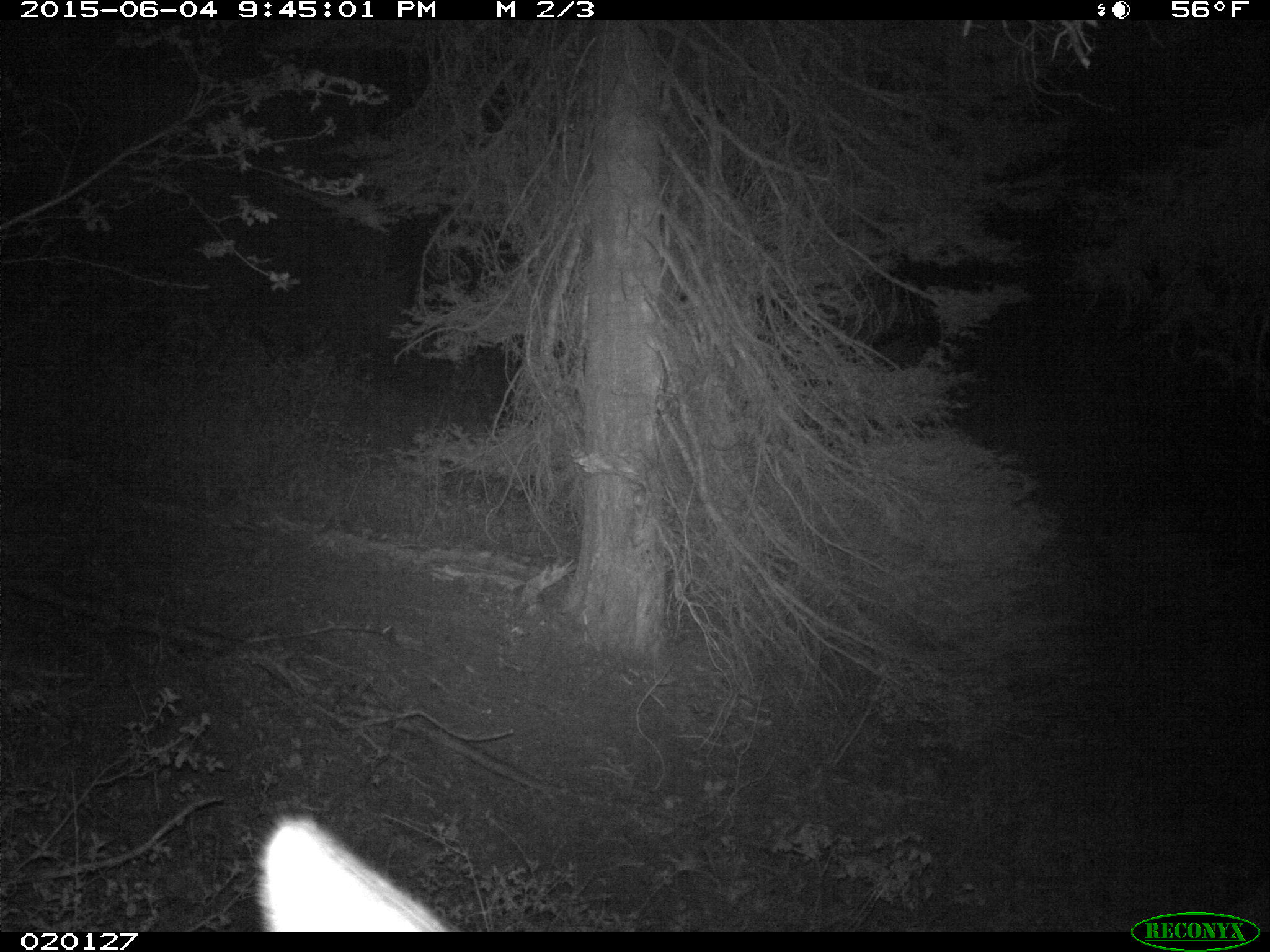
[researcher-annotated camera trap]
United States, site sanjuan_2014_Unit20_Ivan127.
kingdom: Animalia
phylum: Chordata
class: Mammalia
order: Artiodactyla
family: Cervidae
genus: Cervus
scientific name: Cervus elaphus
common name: red deer